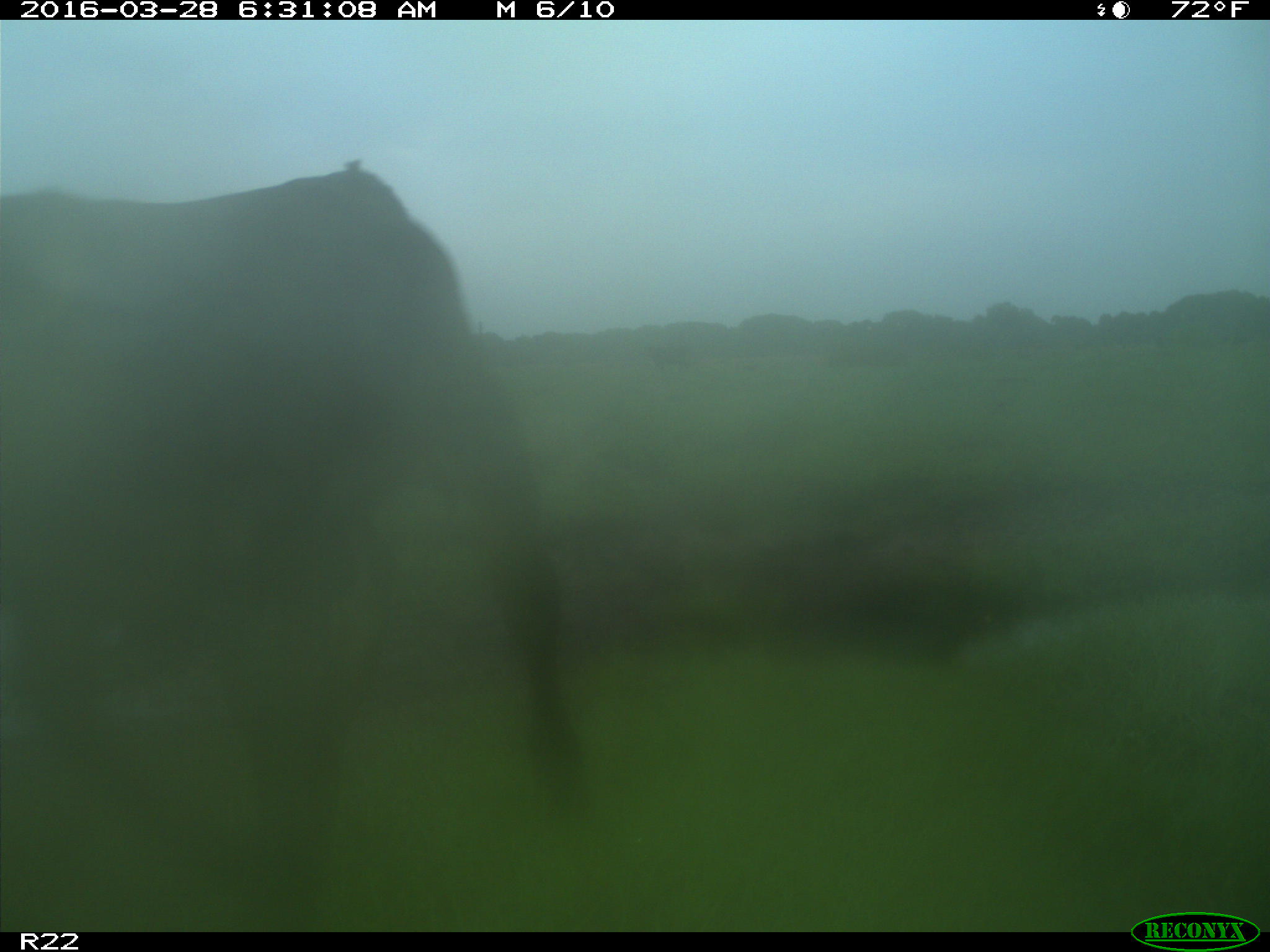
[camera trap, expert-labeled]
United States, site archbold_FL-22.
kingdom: Animalia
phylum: Chordata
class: Mammalia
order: Artiodactyla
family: Bovidae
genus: Bos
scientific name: Bos taurus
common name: domestic cow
Bos taurus (domestic cow).